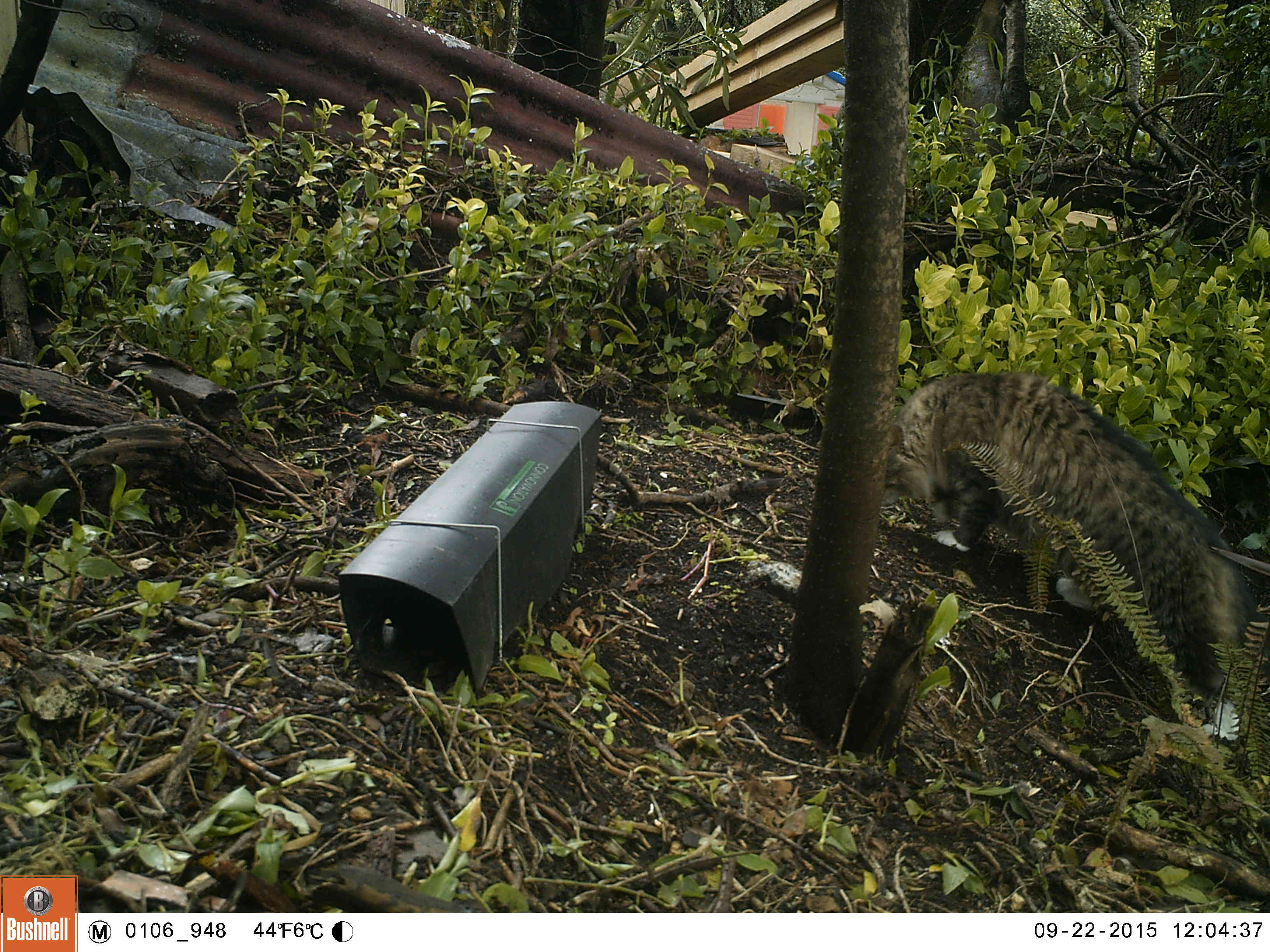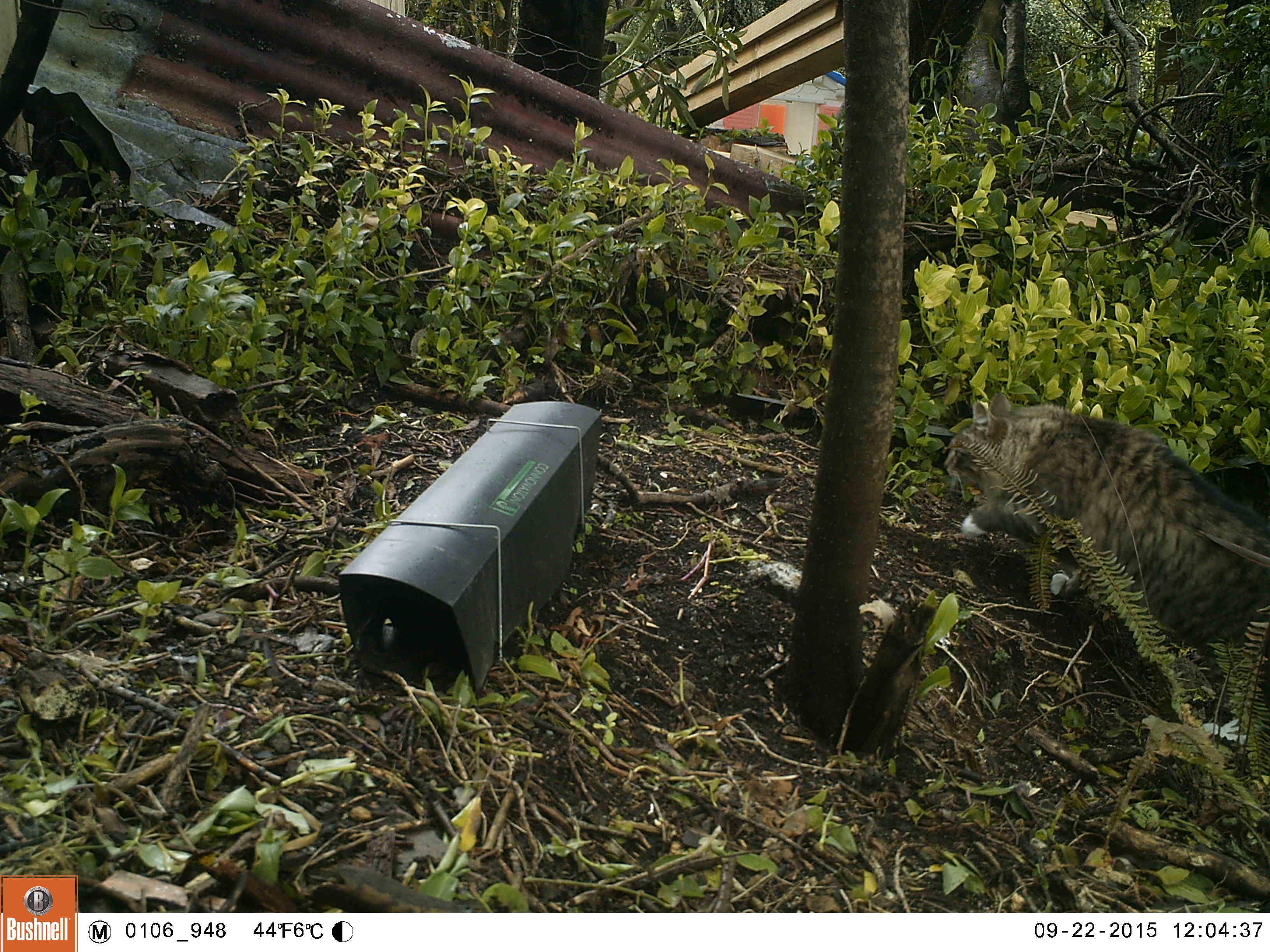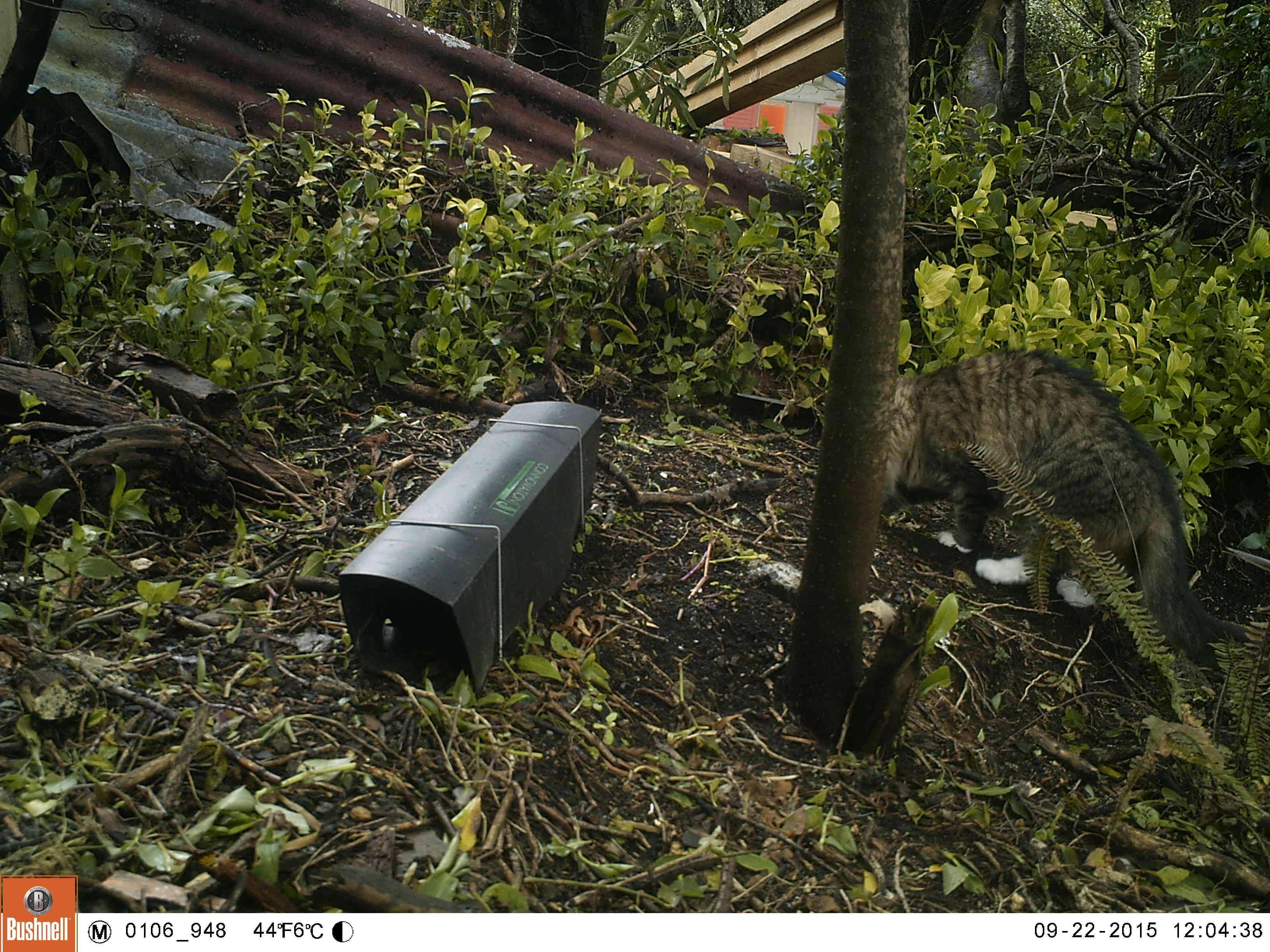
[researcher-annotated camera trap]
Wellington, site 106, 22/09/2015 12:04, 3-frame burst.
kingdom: Animalia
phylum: Chordata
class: Mammalia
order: Carnivora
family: Felidae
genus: Felis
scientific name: Felis catus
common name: cat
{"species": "cat (Felis catus)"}